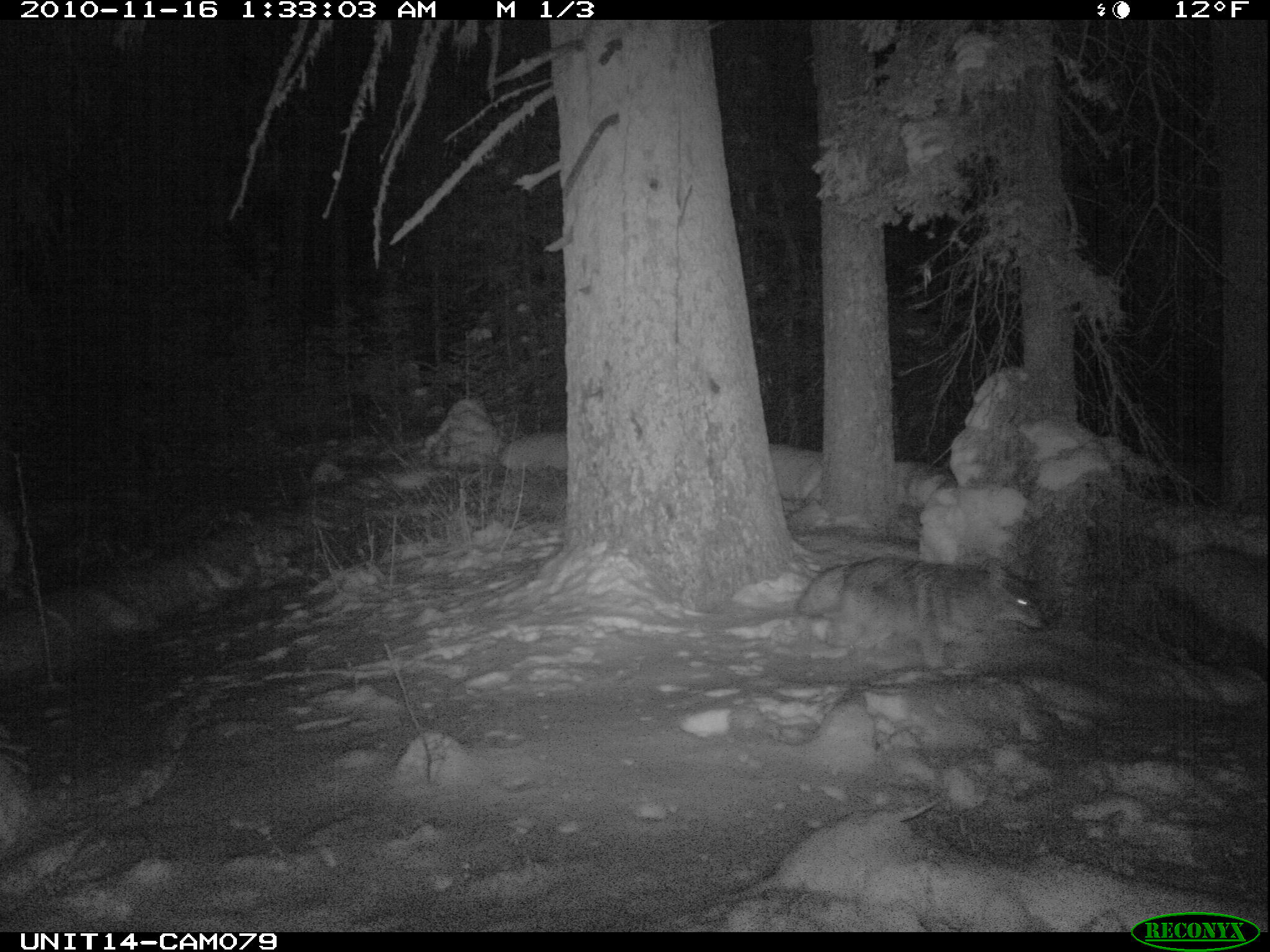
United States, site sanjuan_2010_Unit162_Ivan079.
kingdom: Animalia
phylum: Chordata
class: Mammalia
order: Carnivora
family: Canidae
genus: Canis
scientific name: Canis latrans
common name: coyote